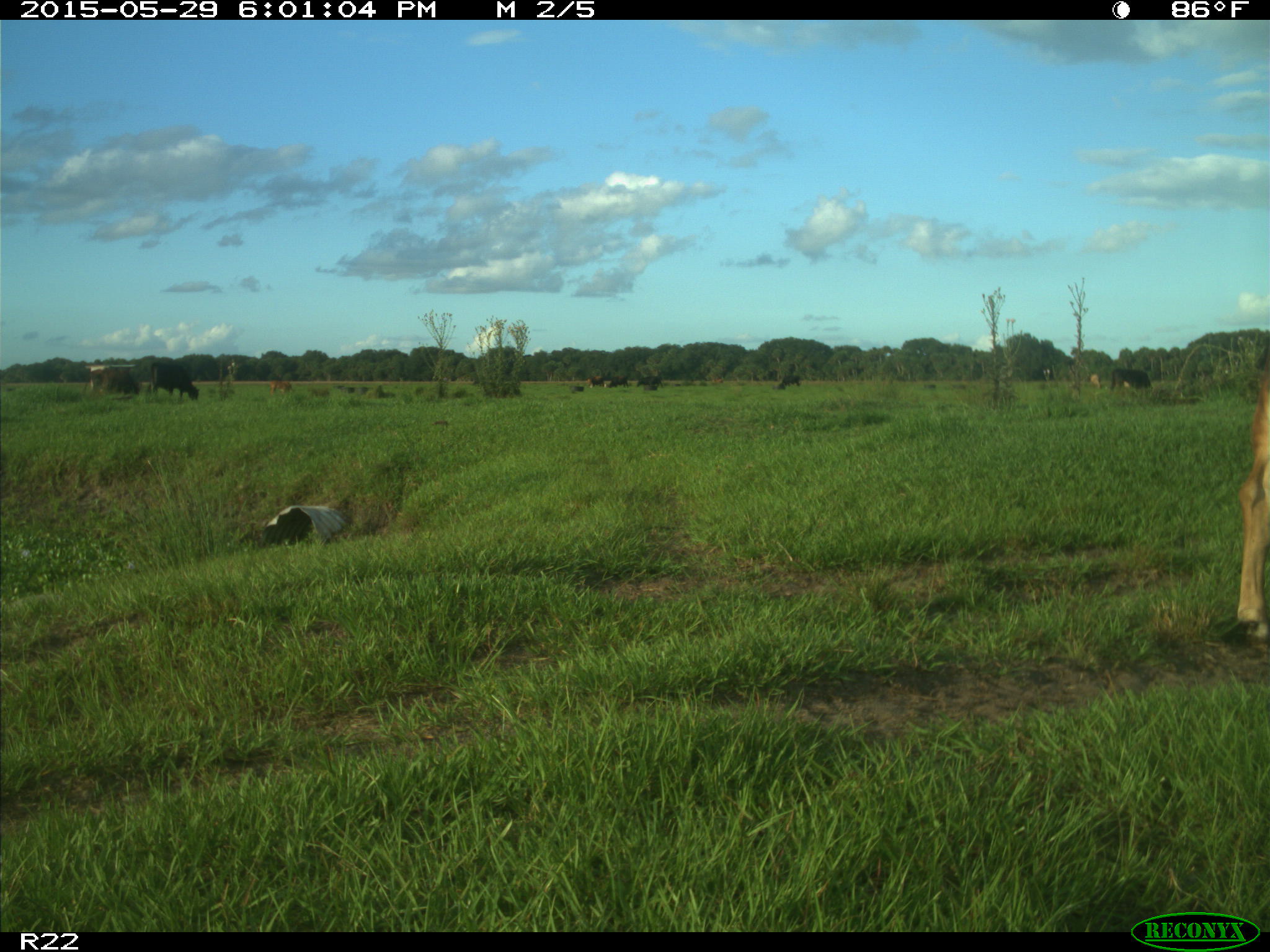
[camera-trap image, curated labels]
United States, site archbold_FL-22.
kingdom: Animalia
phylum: Chordata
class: Mammalia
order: Artiodactyla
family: Bovidae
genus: Bos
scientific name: Bos taurus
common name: domestic cow